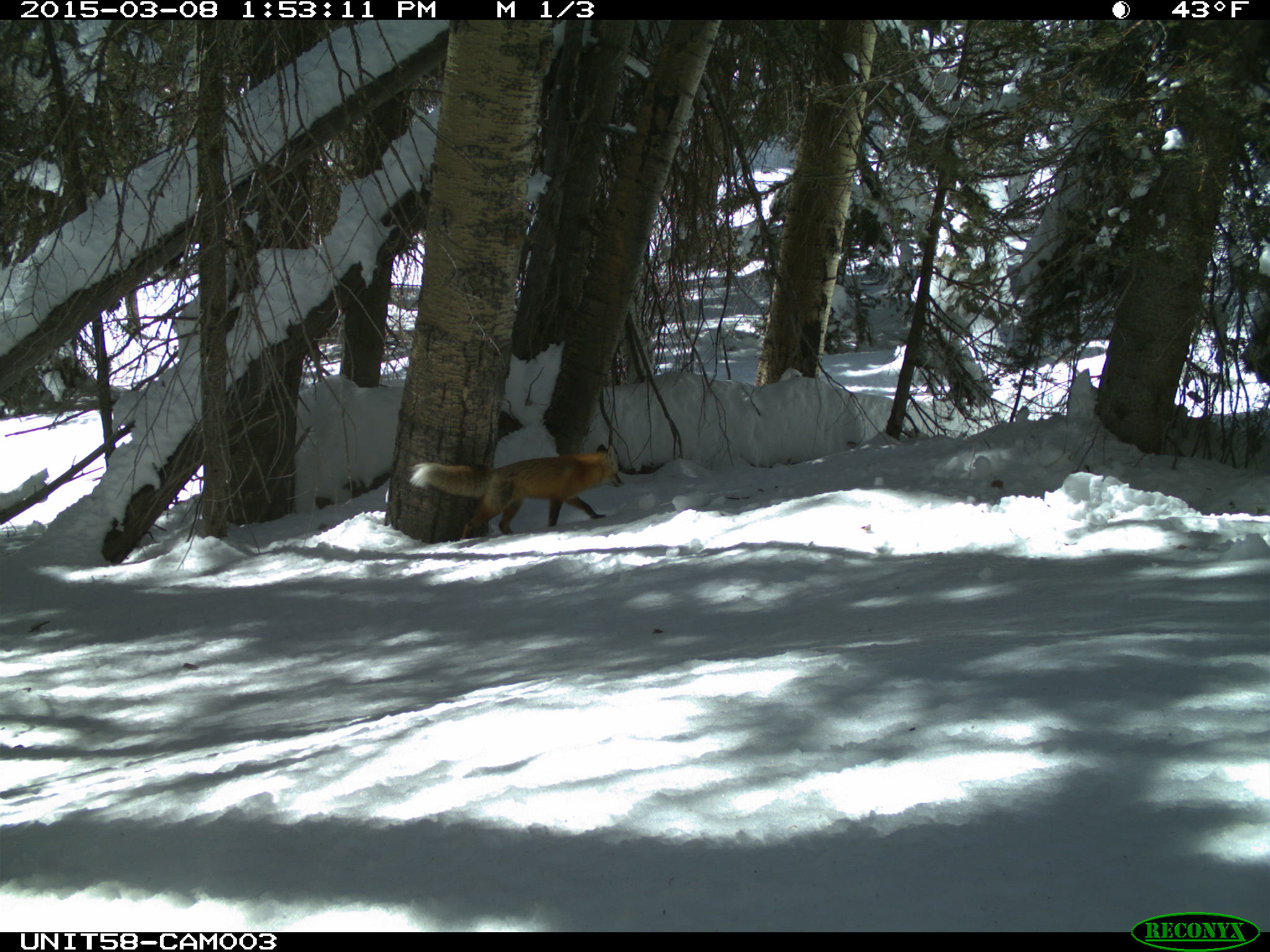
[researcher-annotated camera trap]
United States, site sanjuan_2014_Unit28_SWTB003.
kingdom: Animalia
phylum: Chordata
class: Mammalia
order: Carnivora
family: Canidae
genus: Vulpes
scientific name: Vulpes vulpes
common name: red fox